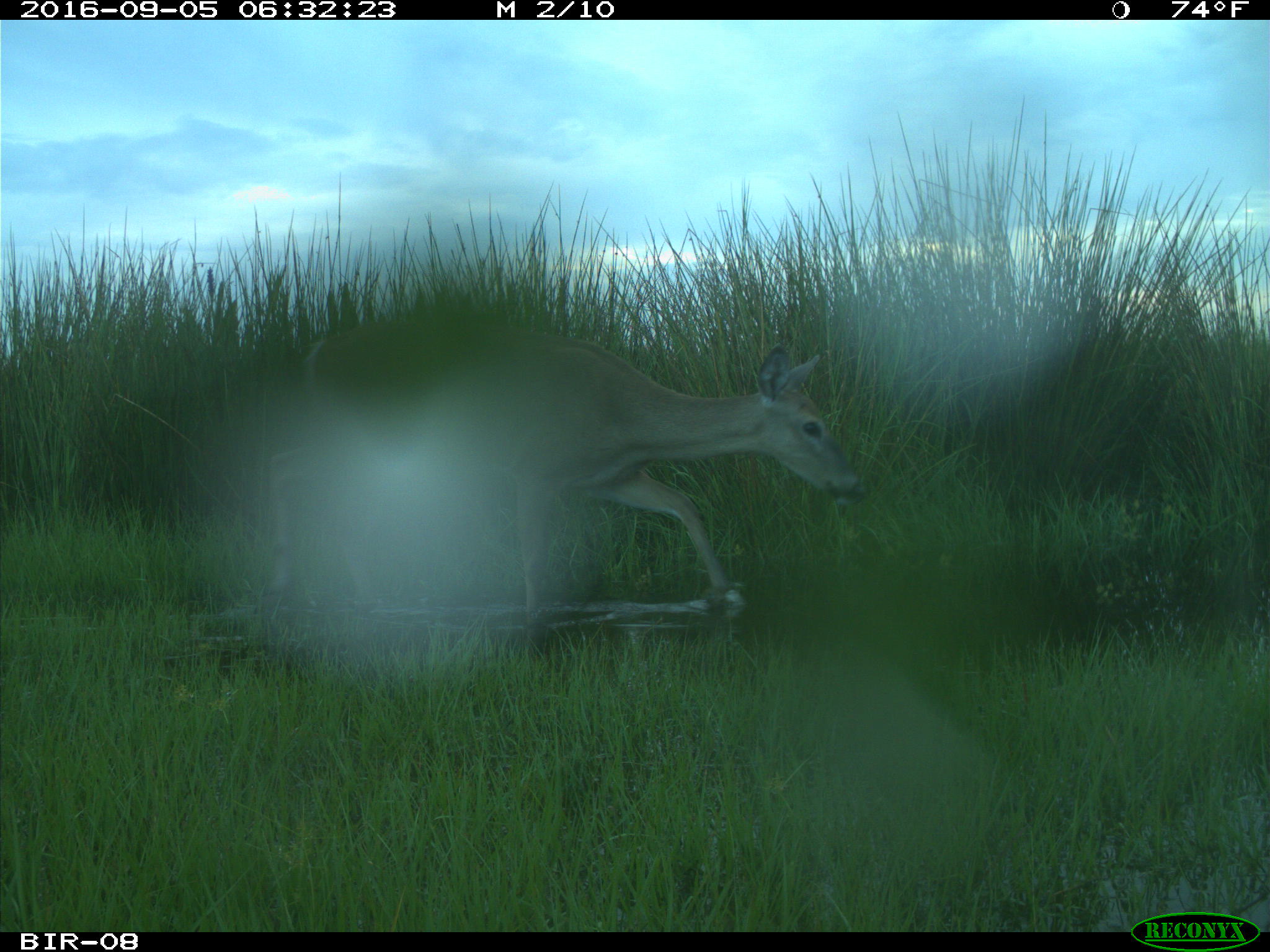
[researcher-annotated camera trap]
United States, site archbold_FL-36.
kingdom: Animalia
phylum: Chordata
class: Mammalia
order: Artiodactyla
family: Cervidae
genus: Odocoileus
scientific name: Odocoileus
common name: deer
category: unidentified deer